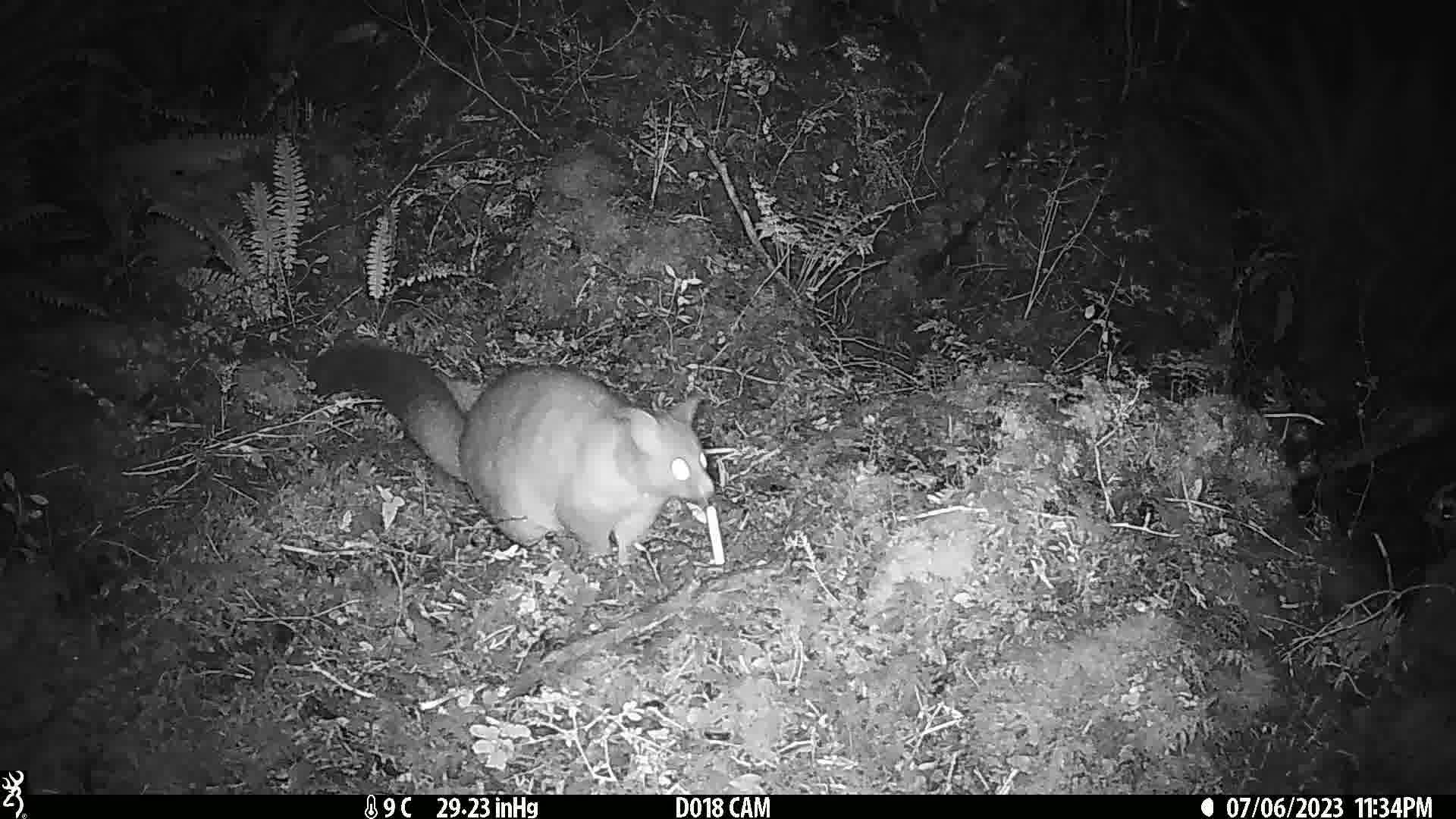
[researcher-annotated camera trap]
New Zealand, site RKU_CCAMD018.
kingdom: Animalia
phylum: Chordata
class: Mammalia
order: Diprotodontia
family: Phalangeridae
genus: Trichosurus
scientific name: Trichosurus vulpecula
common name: common brushtail possum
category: possum